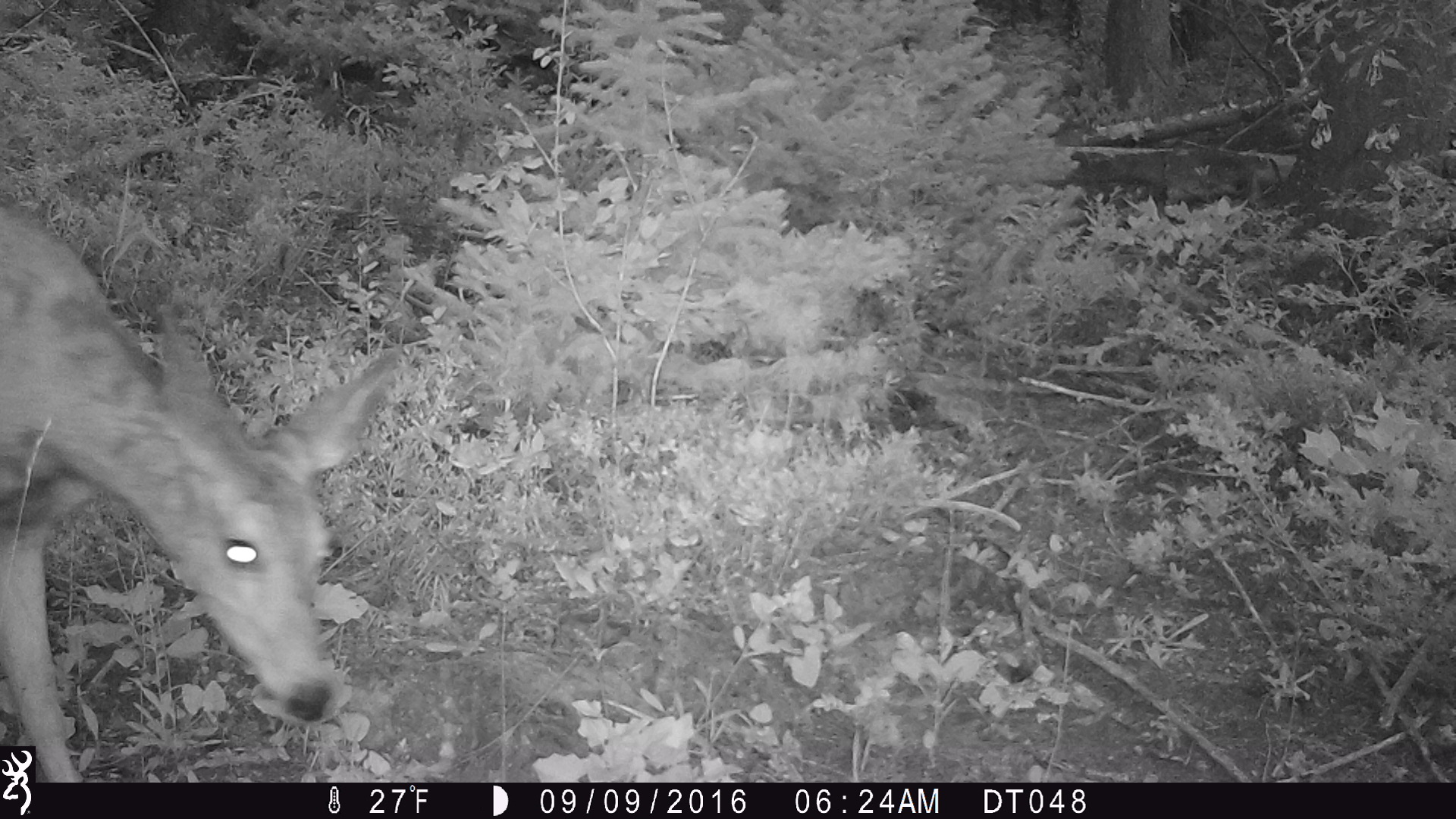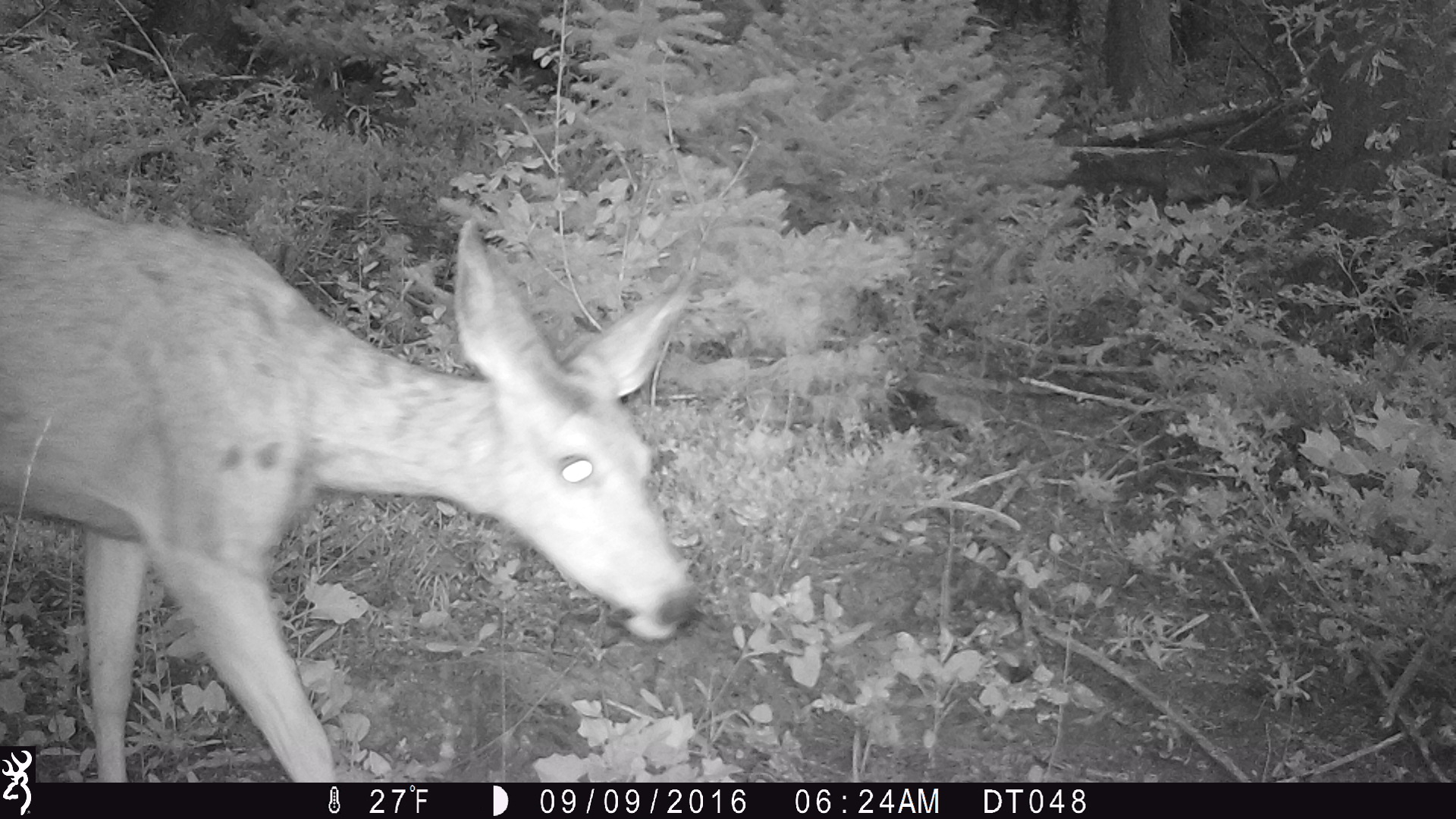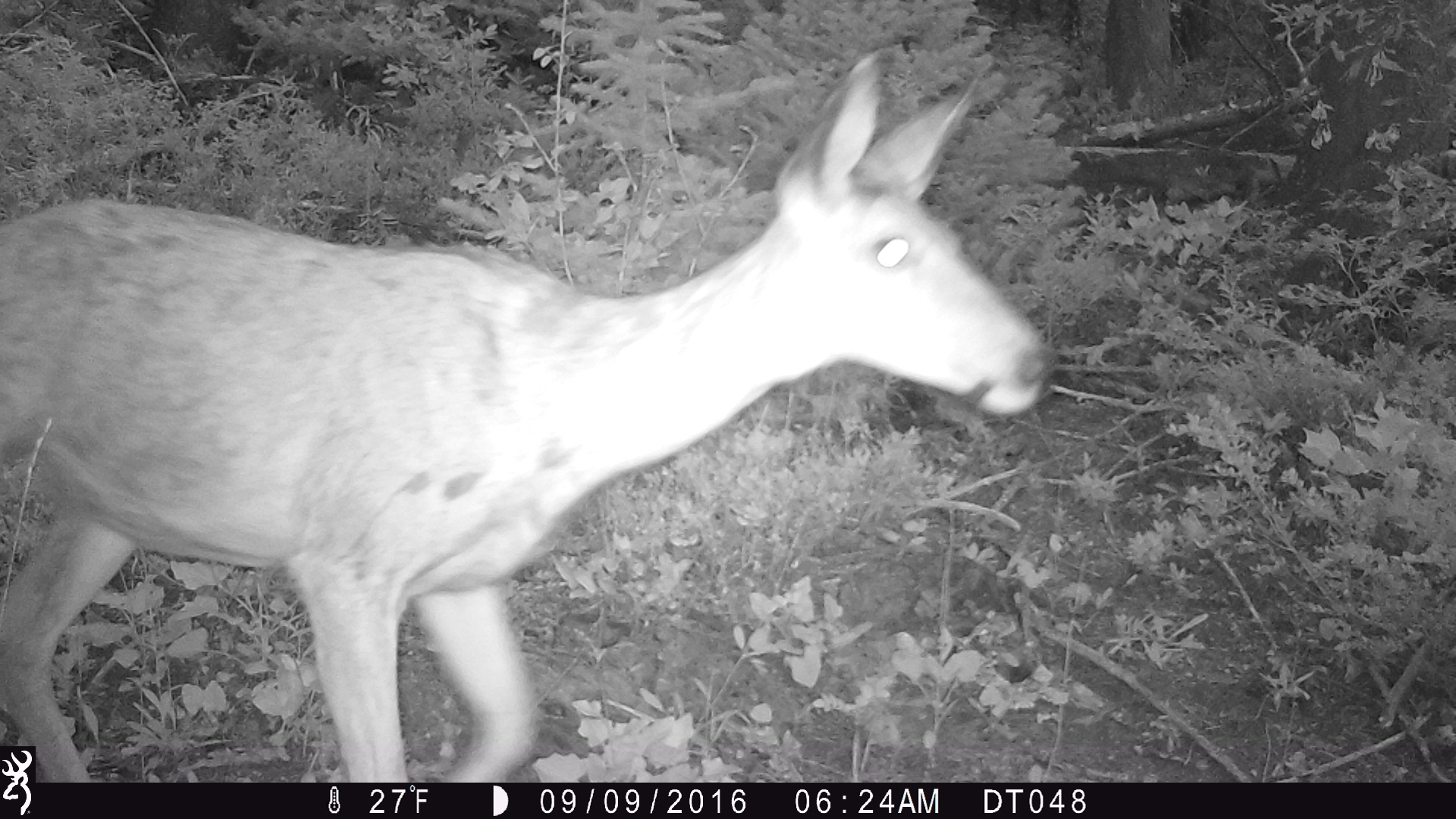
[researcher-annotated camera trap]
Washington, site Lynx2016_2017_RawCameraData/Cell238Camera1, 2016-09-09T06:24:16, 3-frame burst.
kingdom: Animalia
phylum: Chordata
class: Mammalia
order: Artiodactyla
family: Cervidae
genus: Odocoileus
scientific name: Odocoileus hemionus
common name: mule deer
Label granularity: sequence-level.